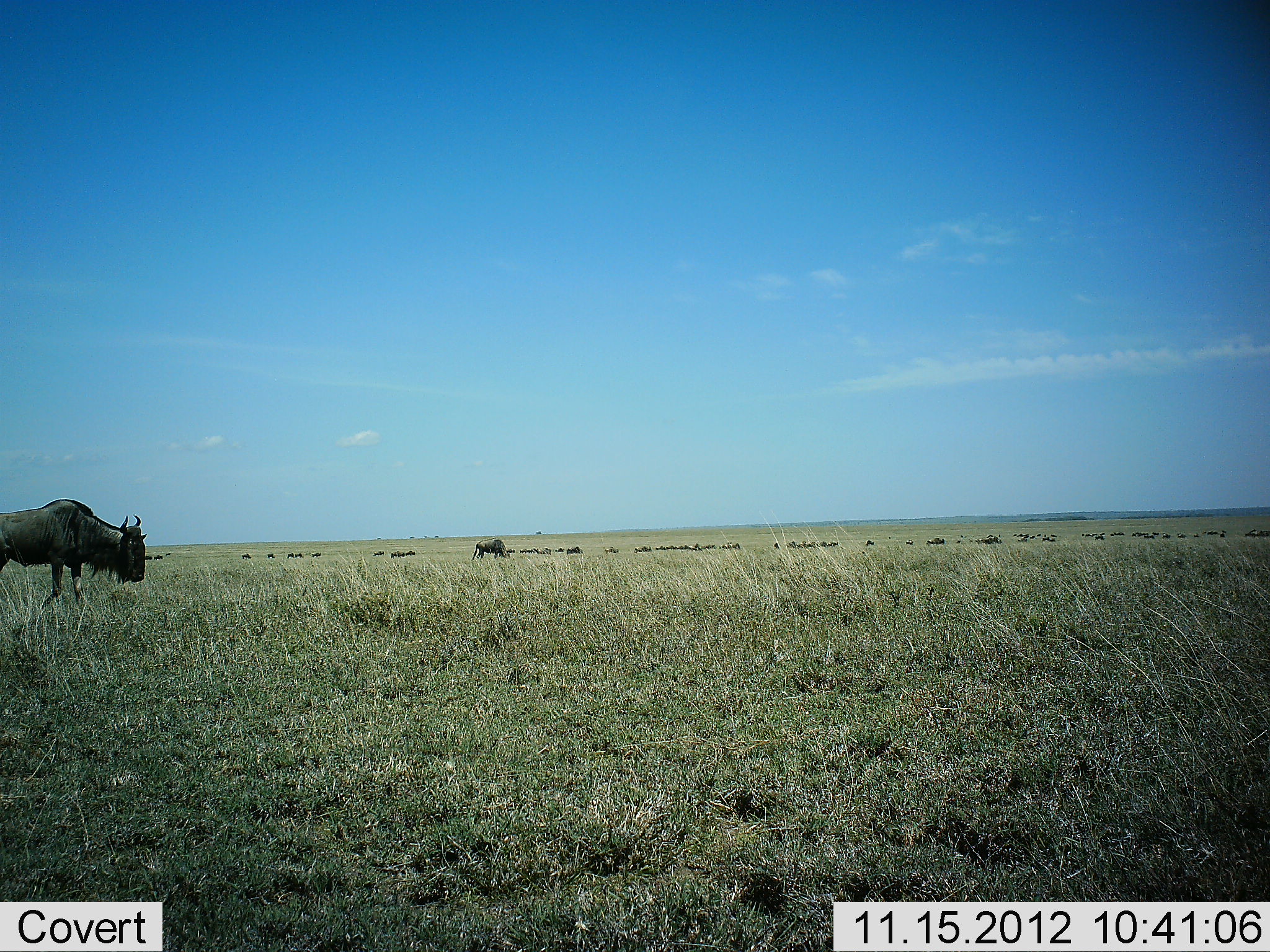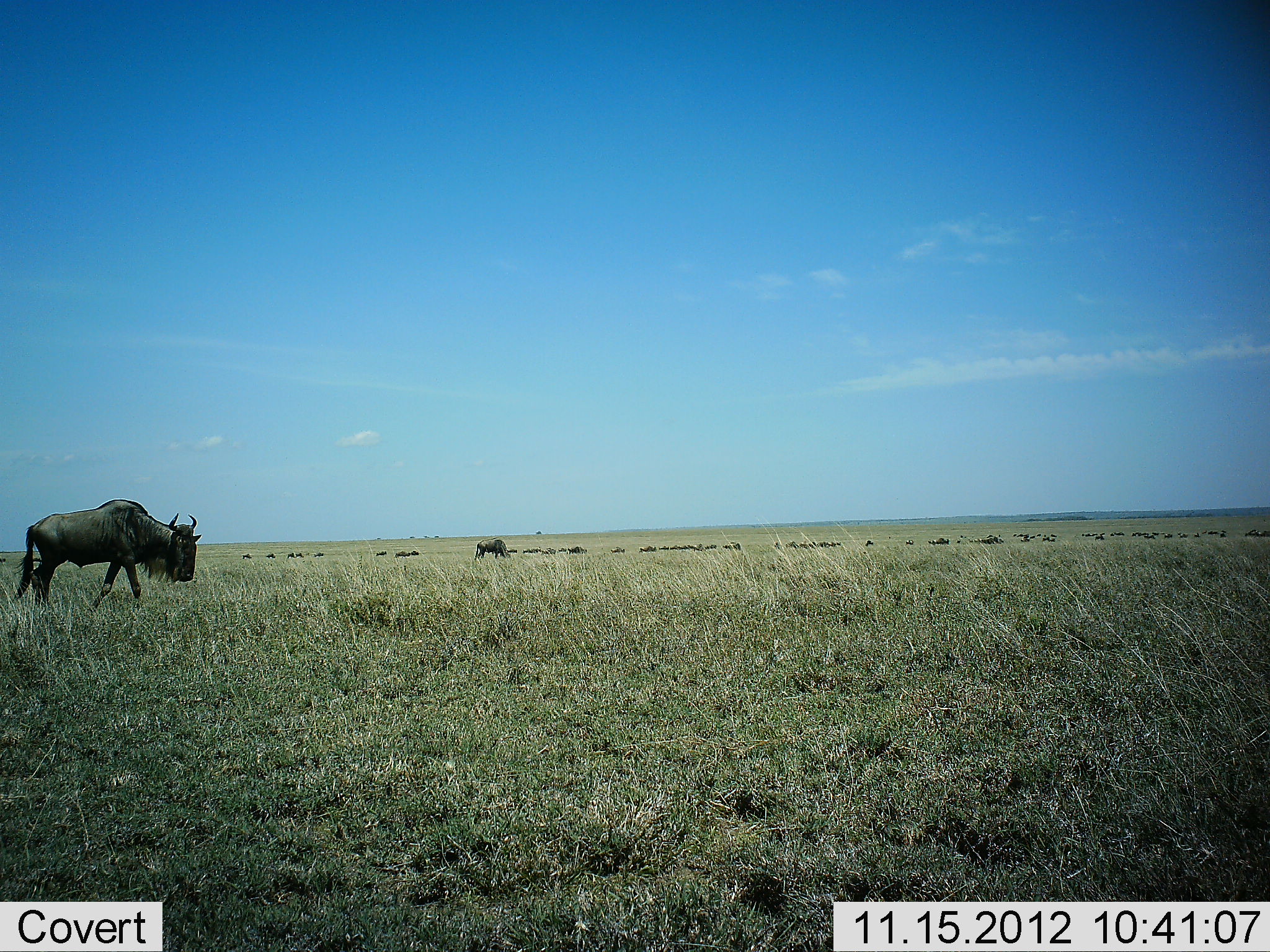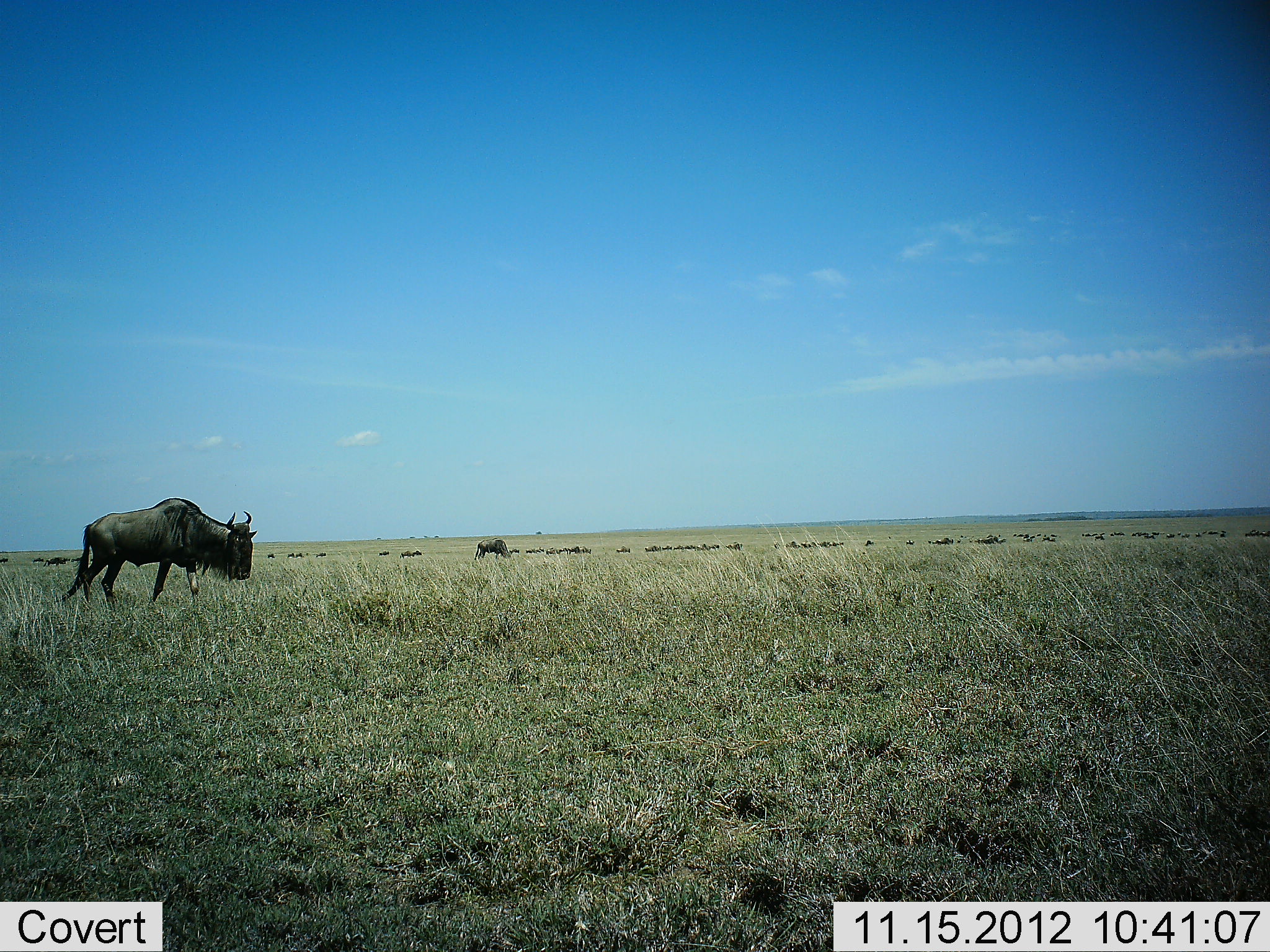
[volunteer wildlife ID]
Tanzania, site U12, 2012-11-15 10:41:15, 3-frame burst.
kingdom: Animalia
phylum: Chordata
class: Mammalia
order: Artiodactyla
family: Bovidae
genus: Connochaetes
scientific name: Connochaetes taurinus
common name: blue wildebeest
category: wildebeest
Wildebeest (blue wildebeest) (Connochaetes taurinus), count 51+. Behavior (volunteer vote fractions): standing 10%, resting 0%, moving 100%, interacting 0%. Young present (vote fraction): 0%. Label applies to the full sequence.